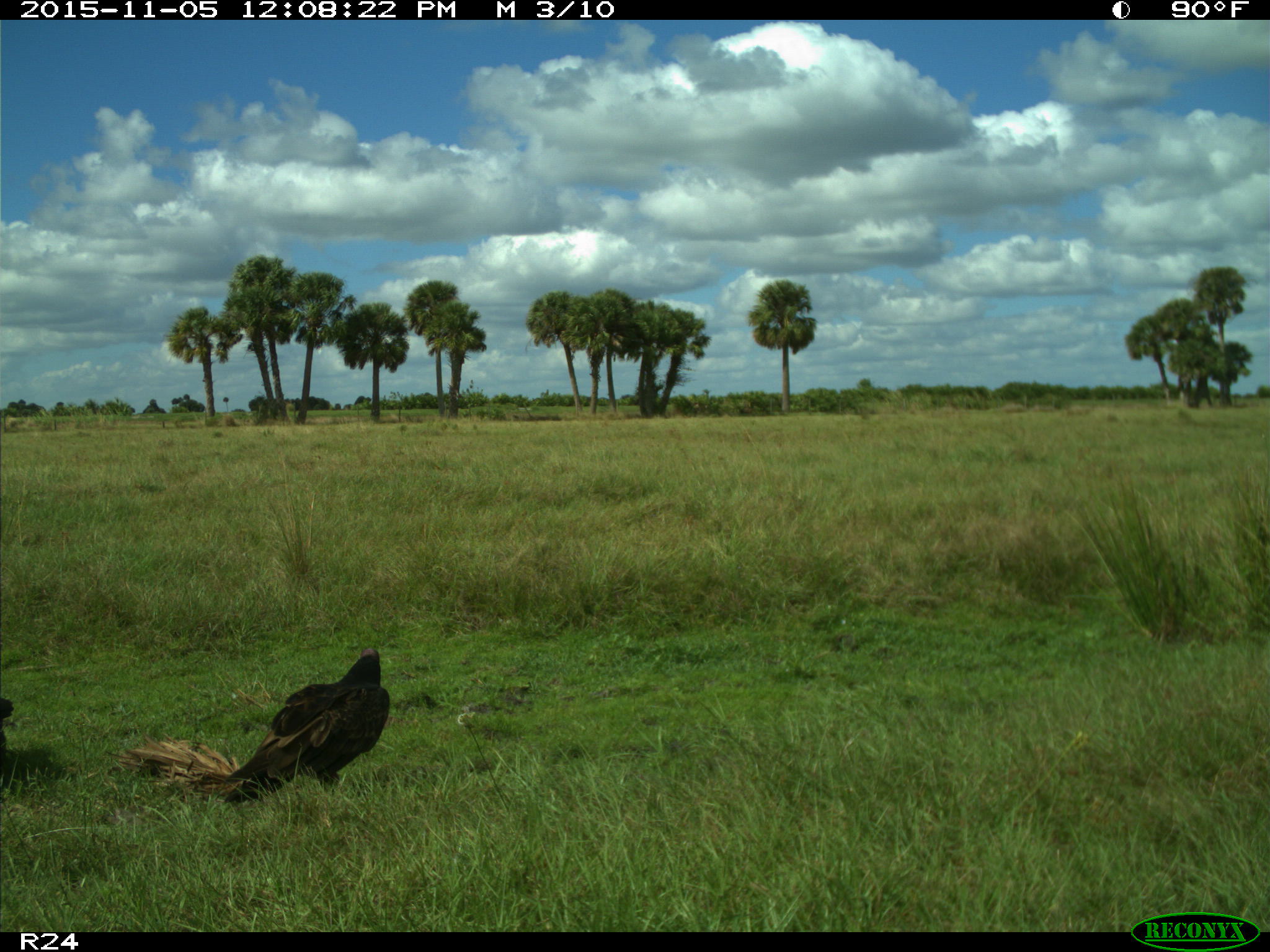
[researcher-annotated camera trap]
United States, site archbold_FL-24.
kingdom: Animalia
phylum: Chordata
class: Aves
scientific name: Aves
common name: birds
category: unidentified bird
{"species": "unidentified bird (birds) (Aves)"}